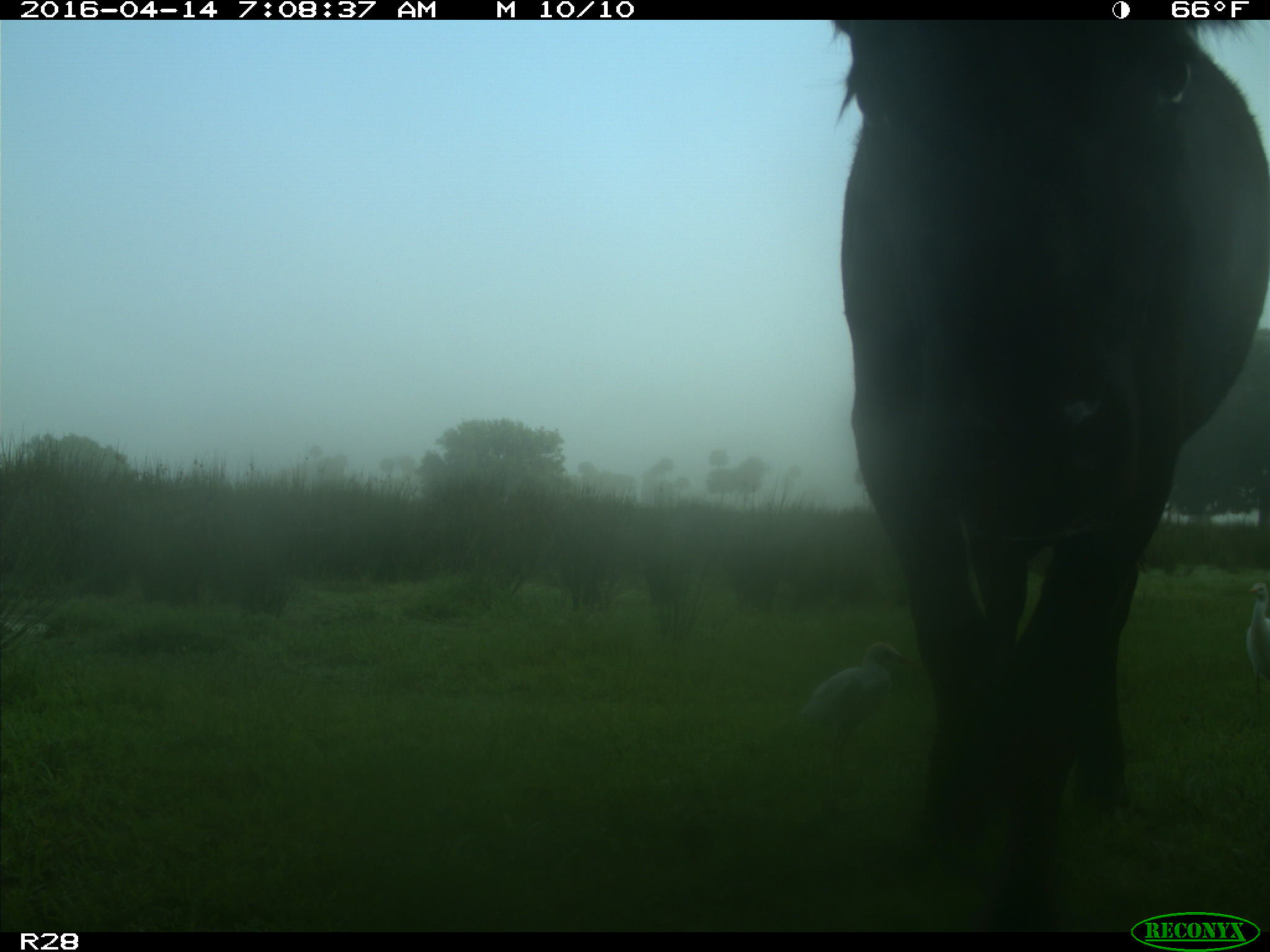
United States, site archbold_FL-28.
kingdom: Animalia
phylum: Chordata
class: Mammalia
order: Artiodactyla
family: Bovidae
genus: Bos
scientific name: Bos taurus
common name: domestic cow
Bos taurus (domestic cow).